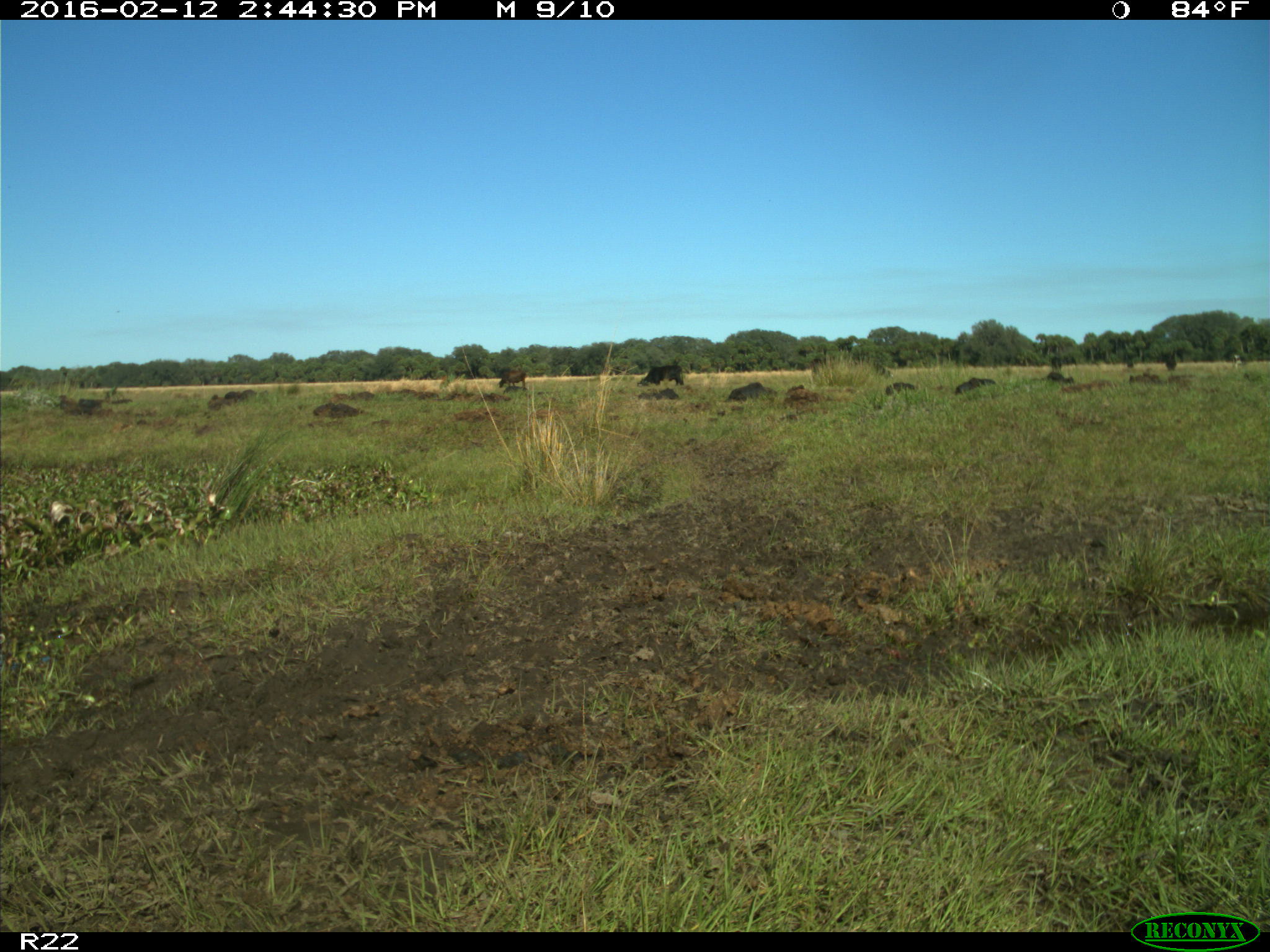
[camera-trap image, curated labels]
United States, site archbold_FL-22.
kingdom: Animalia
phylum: Chordata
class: Mammalia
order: Artiodactyla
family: Bovidae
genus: Bos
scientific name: Bos taurus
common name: domestic cow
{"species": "Bos taurus (domestic cow)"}